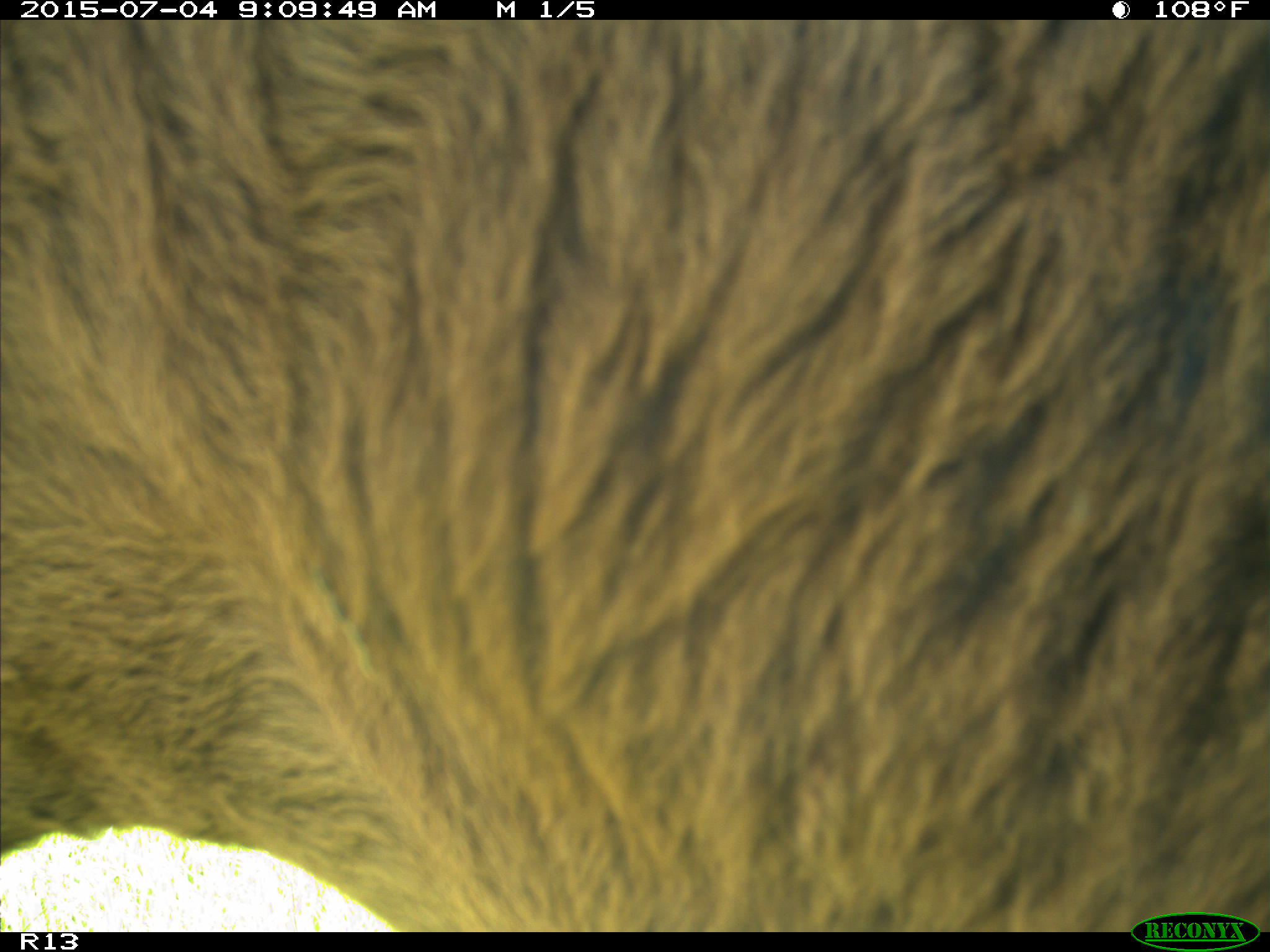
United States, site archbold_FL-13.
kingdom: Animalia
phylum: Chordata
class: Mammalia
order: Artiodactyla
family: Bovidae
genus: Bos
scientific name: Bos taurus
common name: domestic cow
Bos taurus (domestic cow).